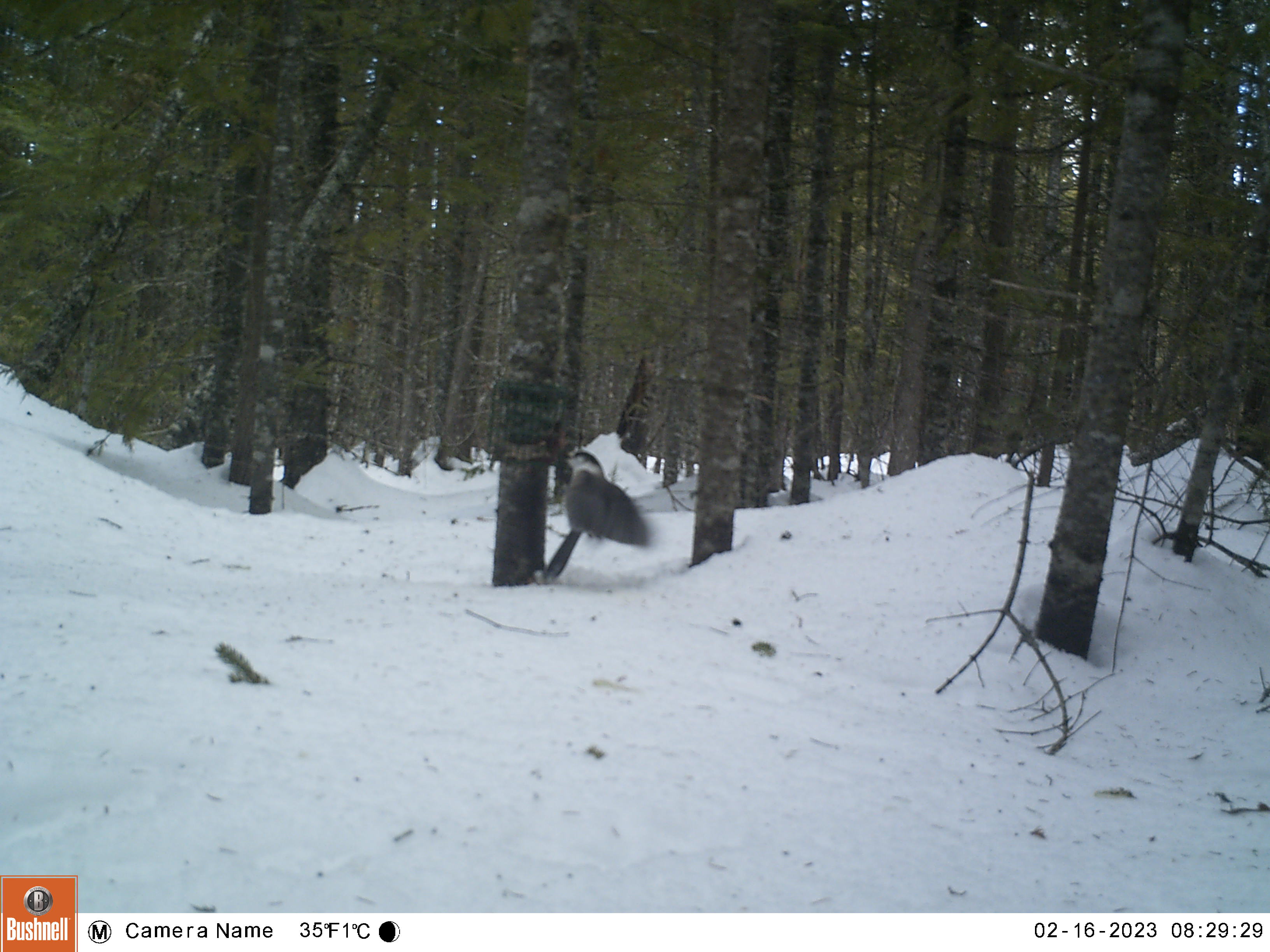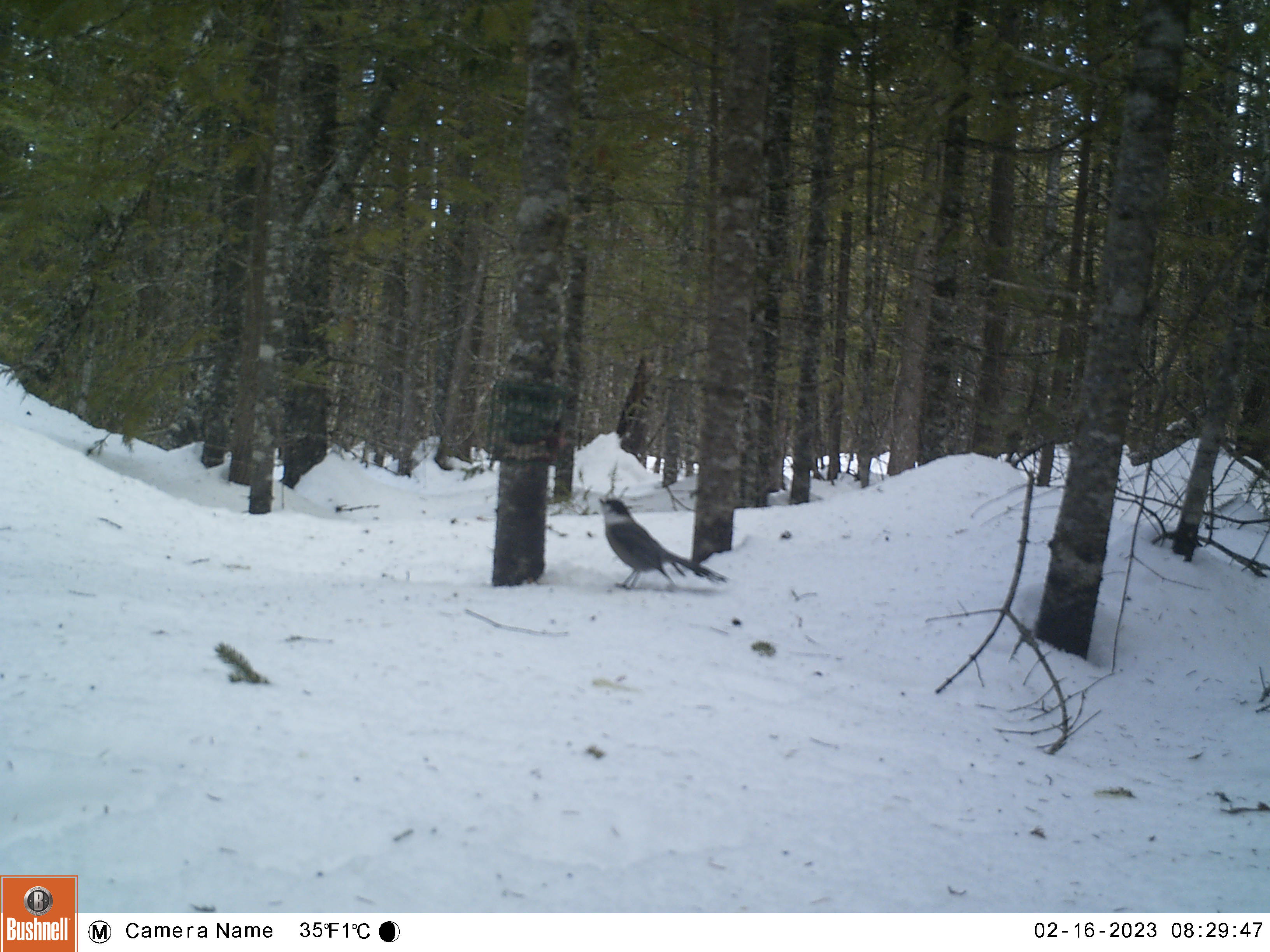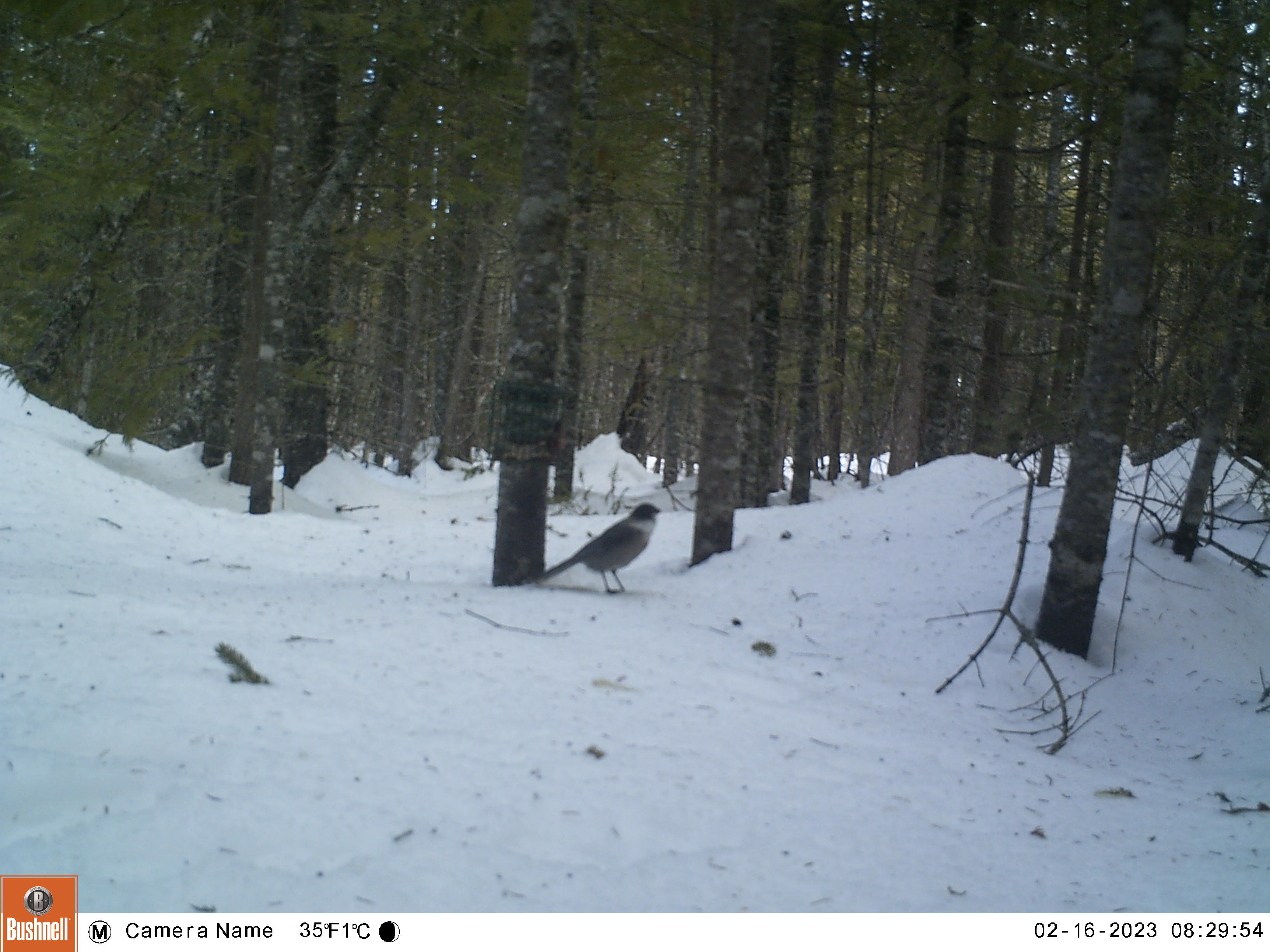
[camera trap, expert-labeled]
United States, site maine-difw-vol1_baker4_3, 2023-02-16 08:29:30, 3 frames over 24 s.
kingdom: Animalia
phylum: Chordata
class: Aves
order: Passeriformes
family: Corvidae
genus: Perisoreus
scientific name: Perisoreus canadensis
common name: canada jay